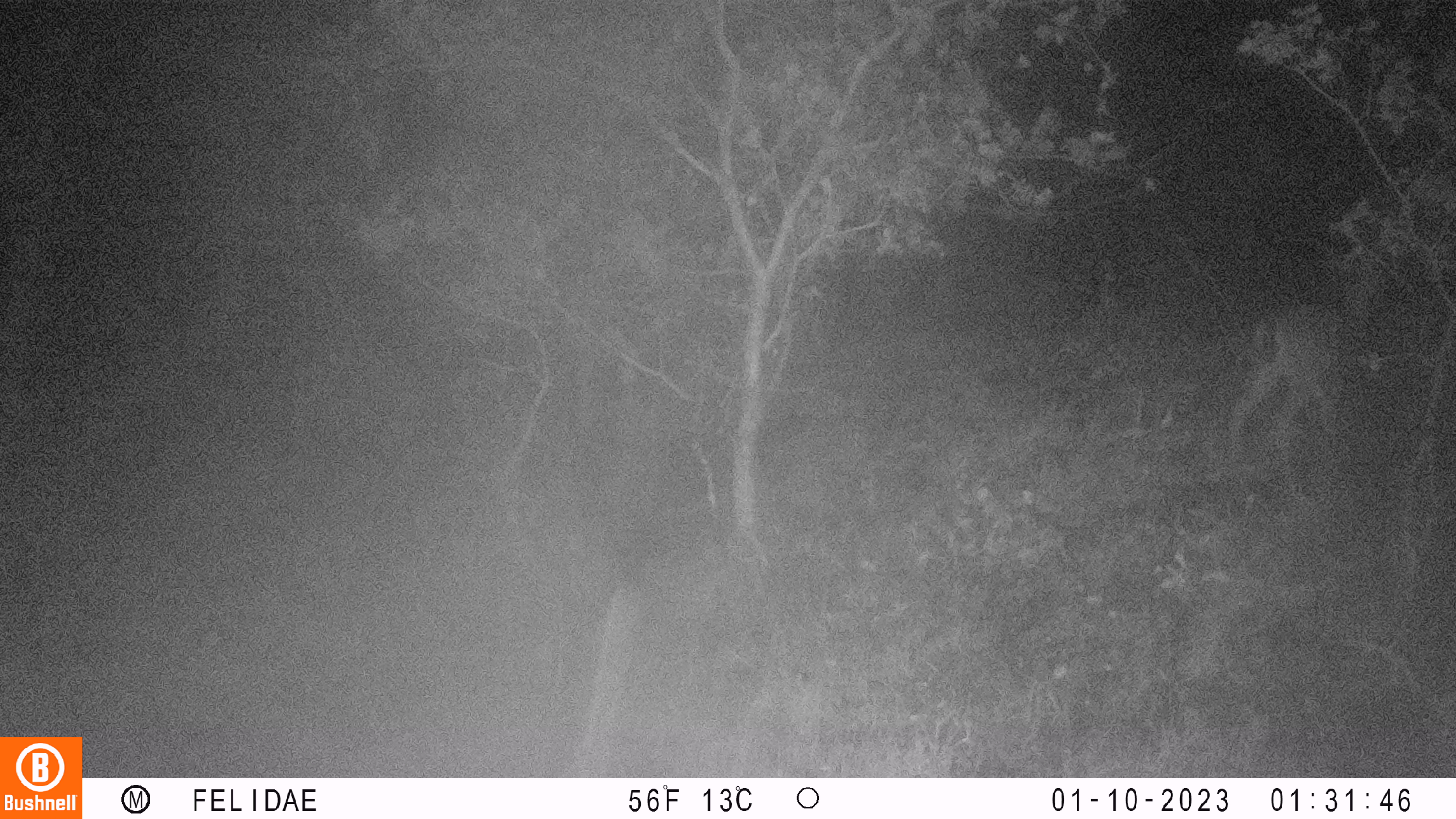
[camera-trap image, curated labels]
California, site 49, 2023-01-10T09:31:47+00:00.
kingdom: Animalia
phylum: Chordata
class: Mammalia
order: Artiodactyla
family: Cervidae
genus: Odocoileus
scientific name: Odocoileus hemionus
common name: mule deer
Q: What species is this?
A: Mule deer (Odocoileus hemionus).